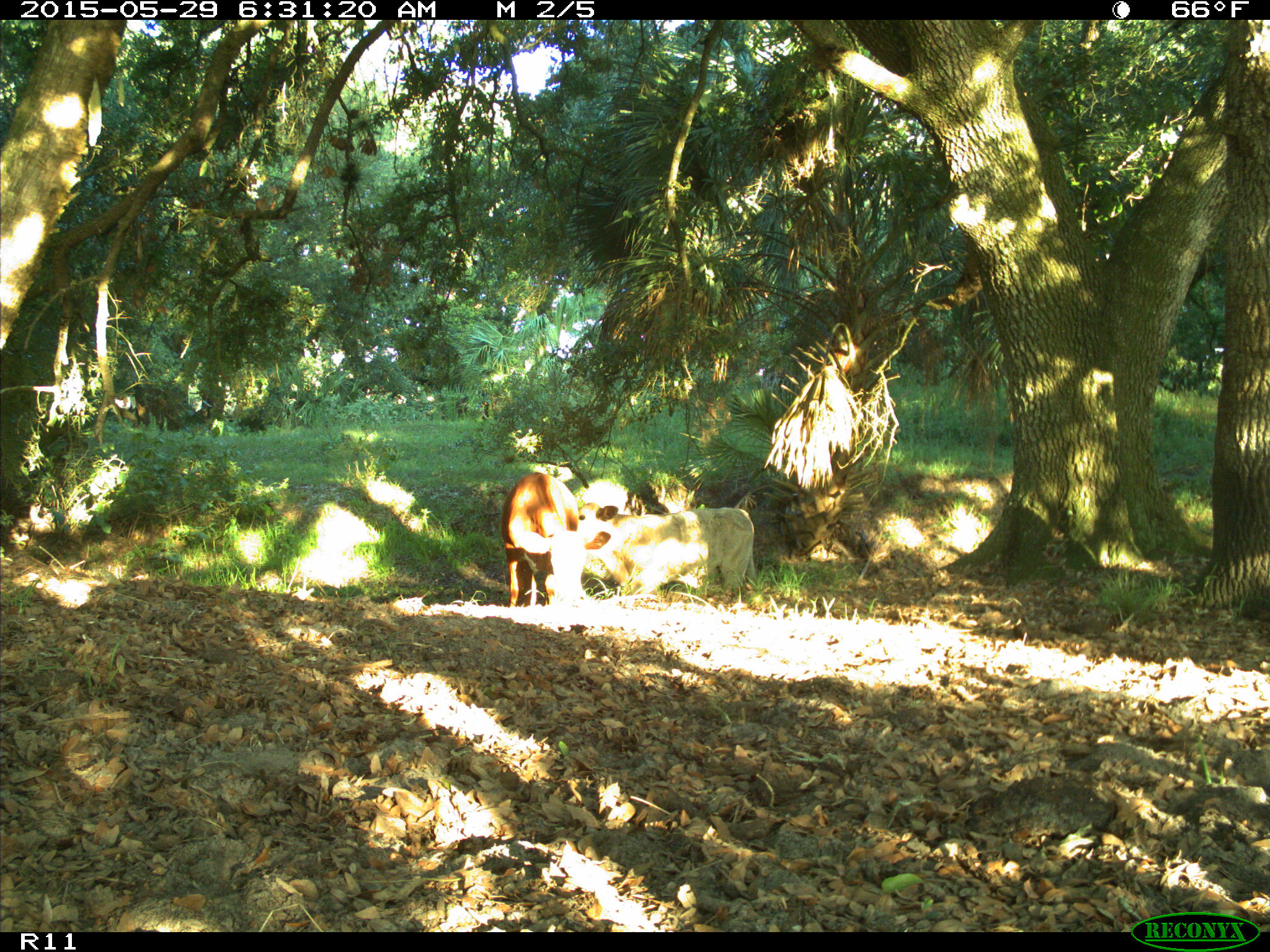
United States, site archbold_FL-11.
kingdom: Animalia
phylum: Chordata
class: Mammalia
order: Artiodactyla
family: Bovidae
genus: Bos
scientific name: Bos taurus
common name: domestic cow